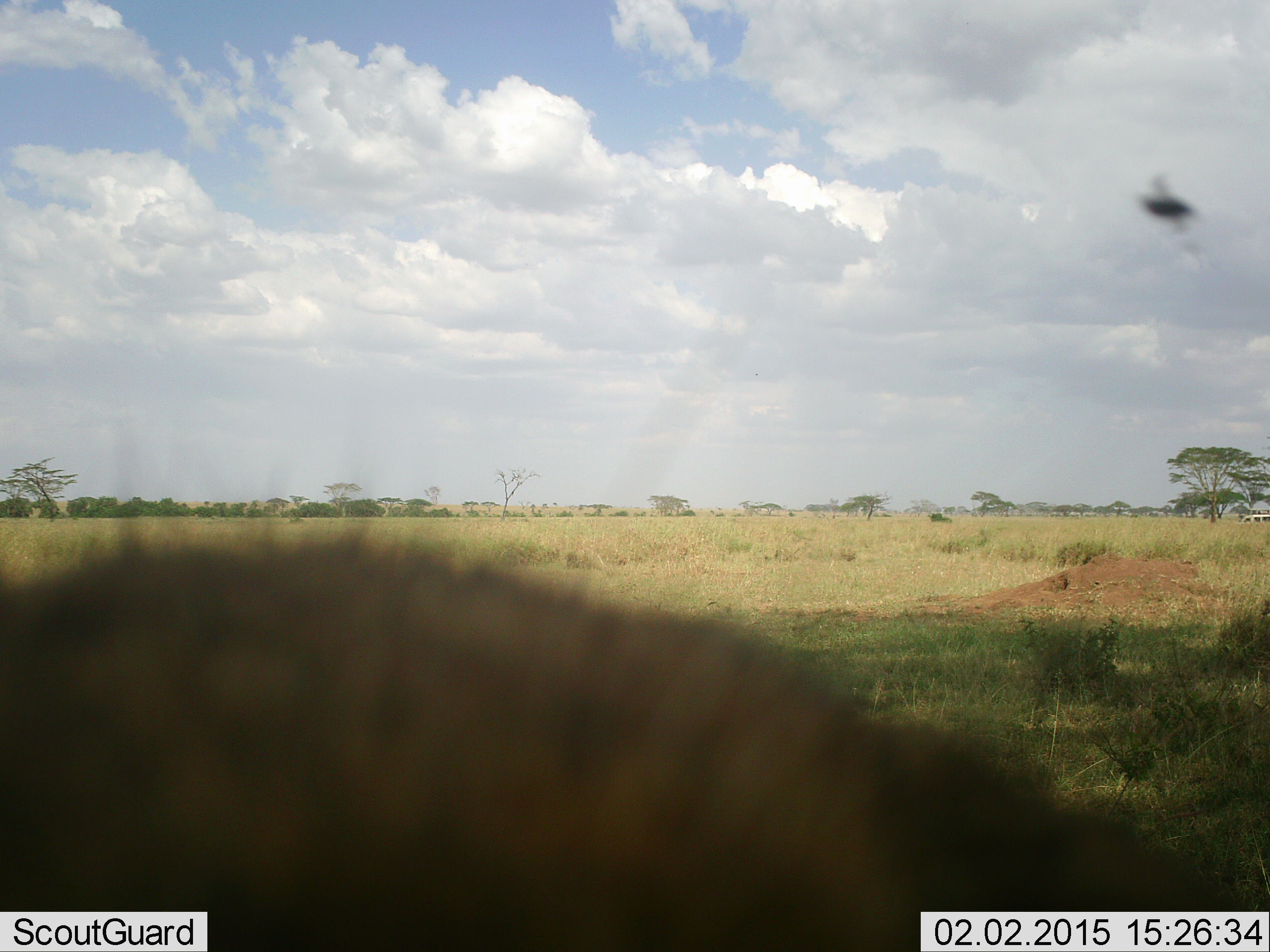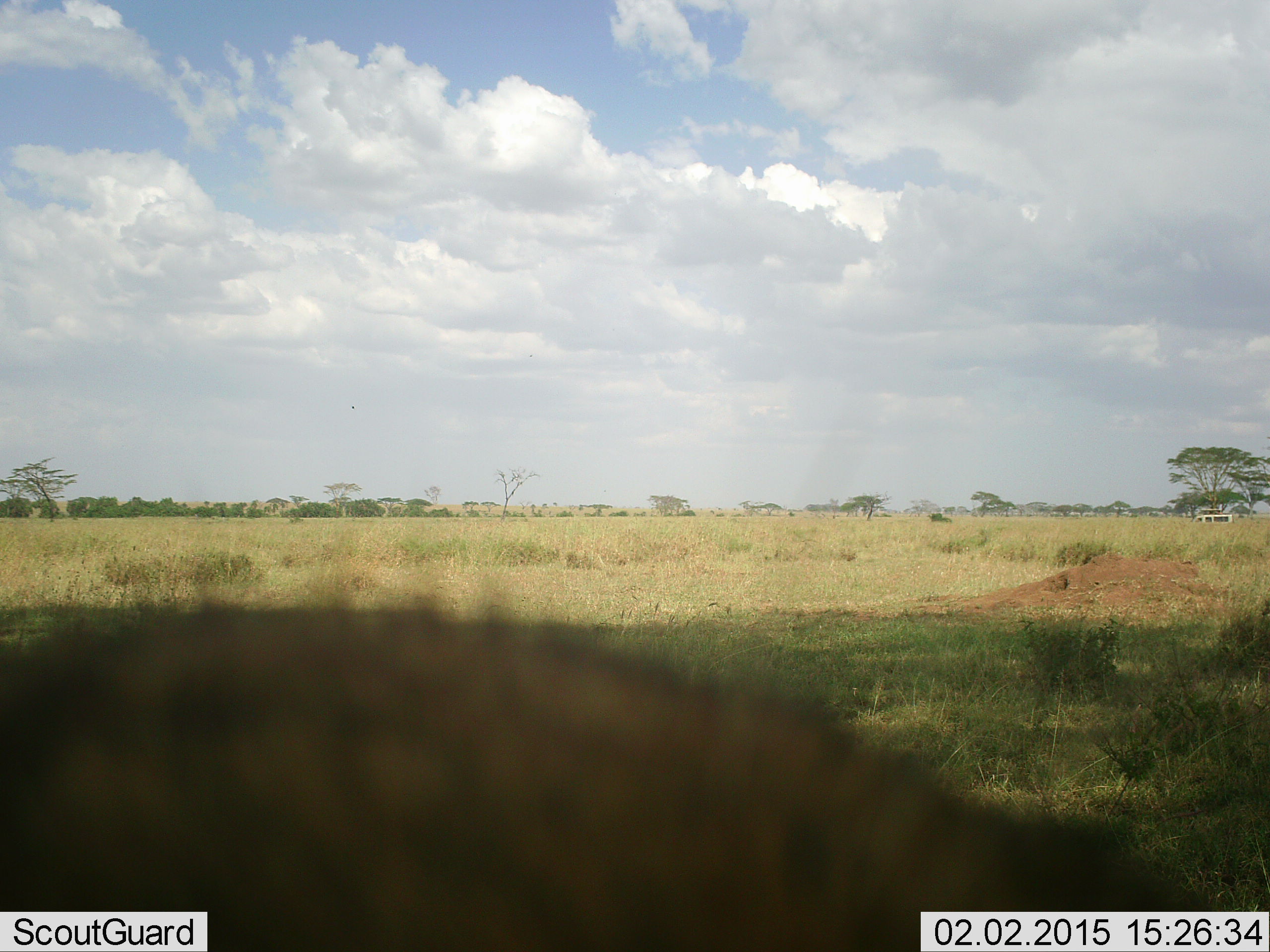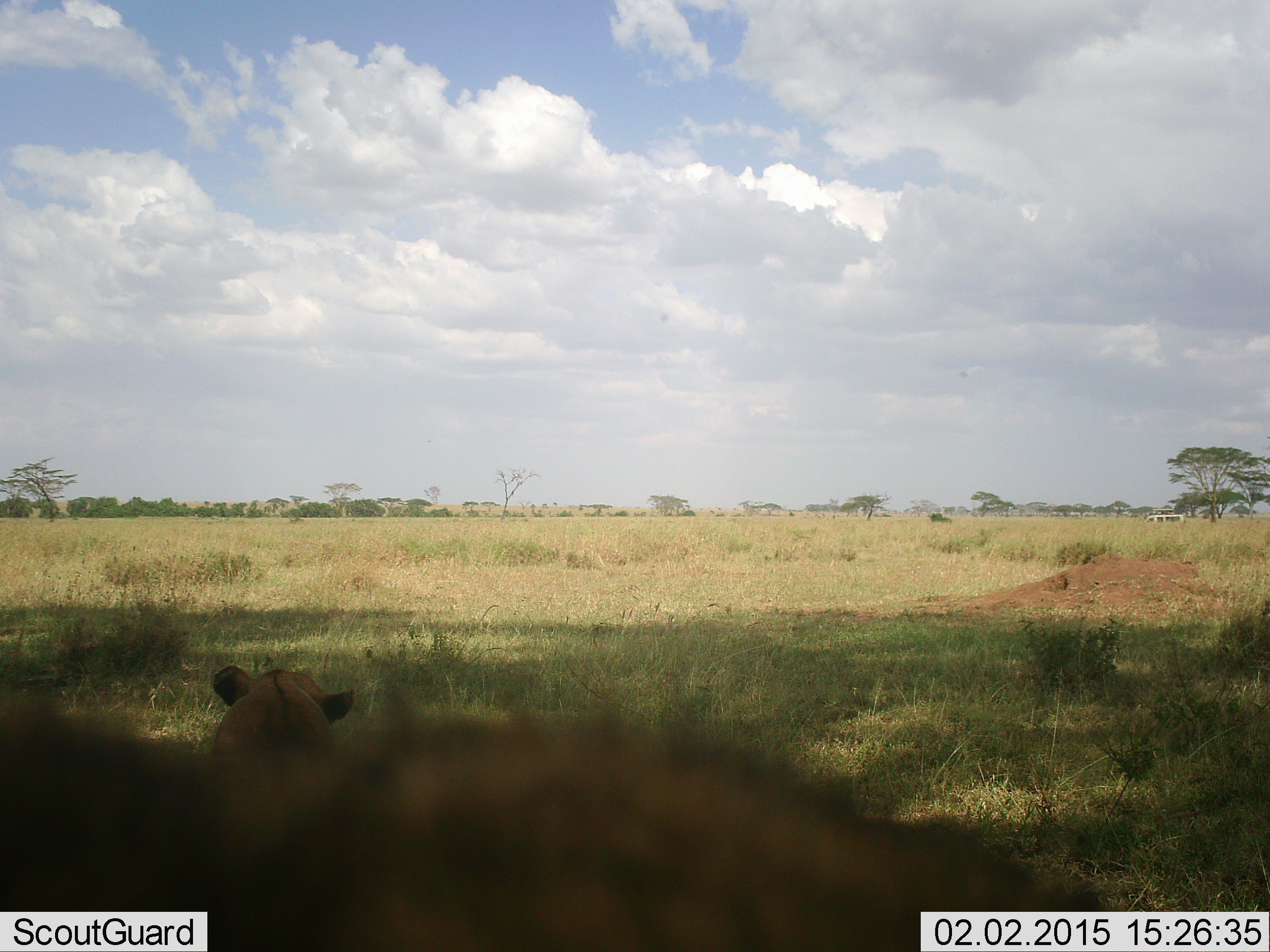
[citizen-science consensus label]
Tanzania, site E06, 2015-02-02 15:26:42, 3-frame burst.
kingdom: Animalia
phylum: Chordata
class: Mammalia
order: Carnivora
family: Felidae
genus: Panthera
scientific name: Panthera leo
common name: lion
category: lionfemale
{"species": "lionfemale (lion) (Panthera leo)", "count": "2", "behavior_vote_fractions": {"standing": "8%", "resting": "100%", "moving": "17%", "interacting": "0%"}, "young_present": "0%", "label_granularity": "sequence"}